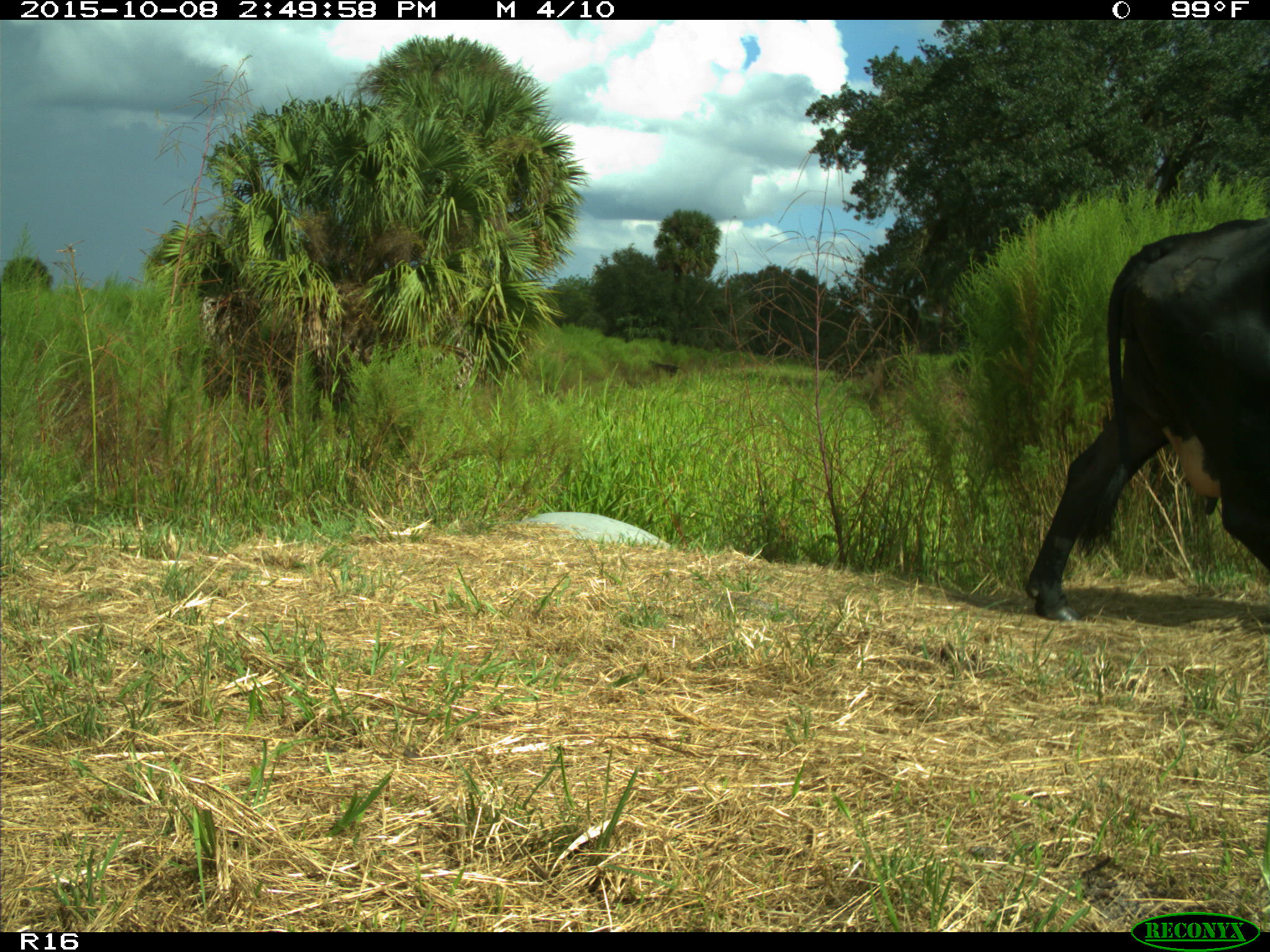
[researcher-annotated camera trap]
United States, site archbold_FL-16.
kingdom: Animalia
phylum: Chordata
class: Mammalia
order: Artiodactyla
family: Bovidae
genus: Bos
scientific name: Bos taurus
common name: domestic cow